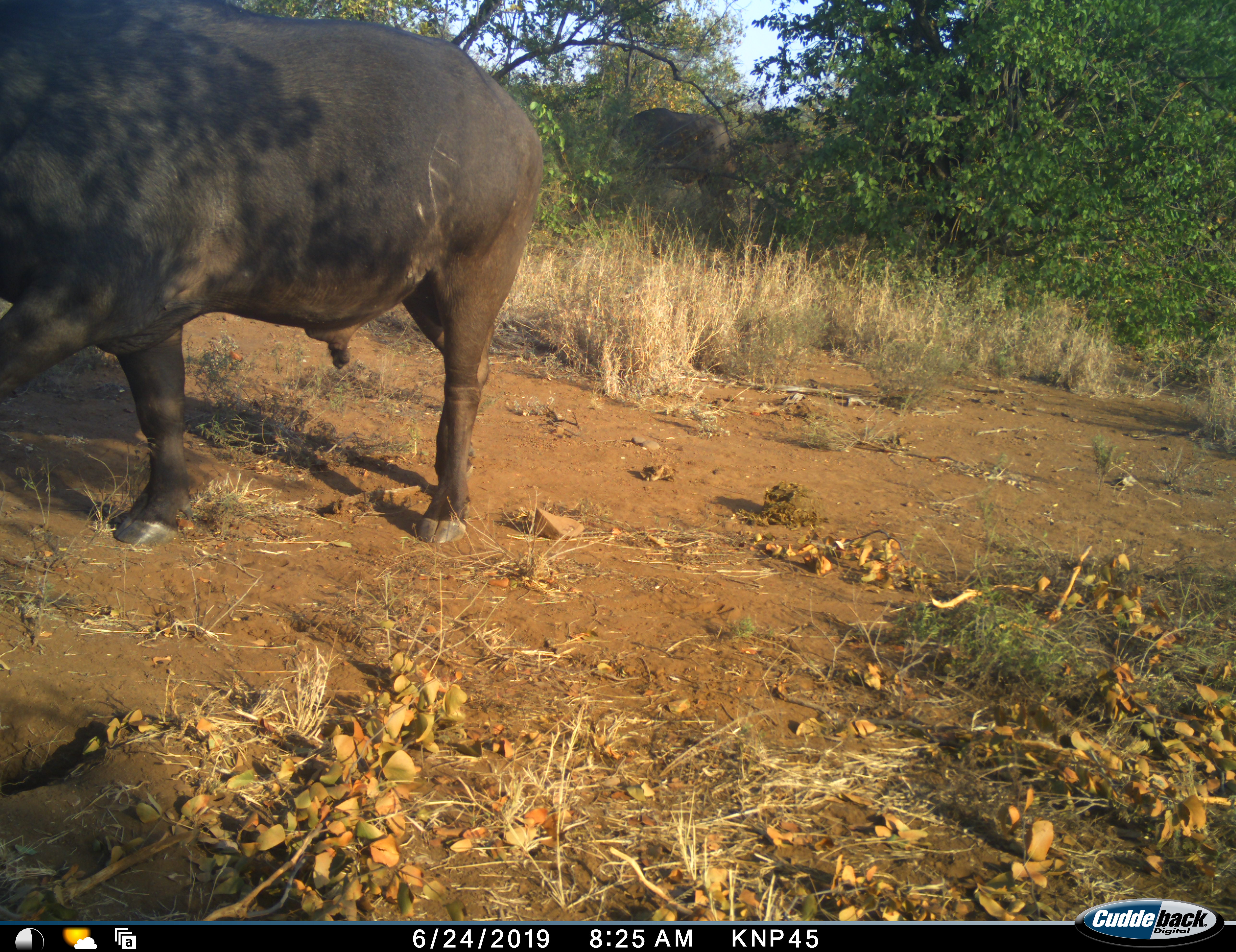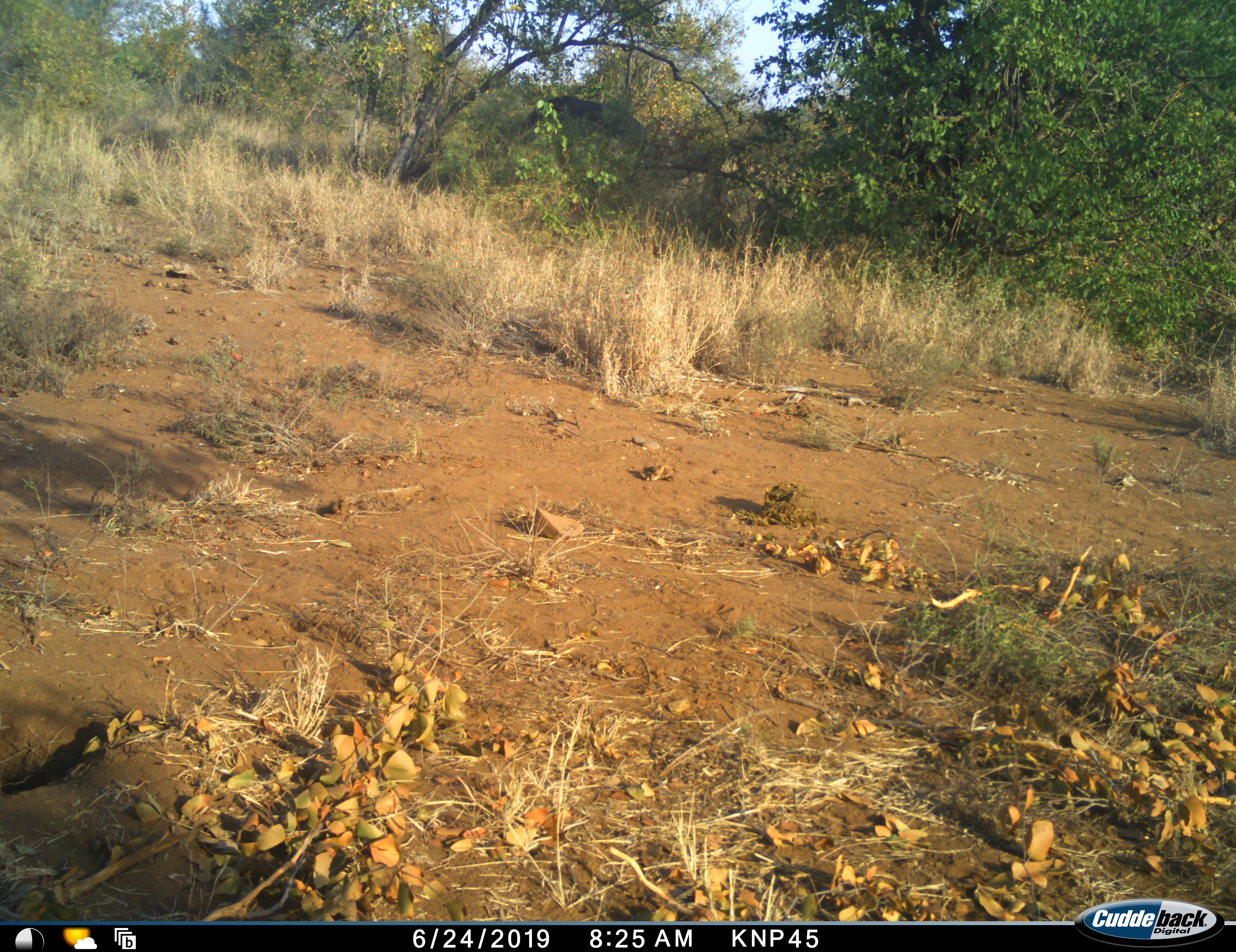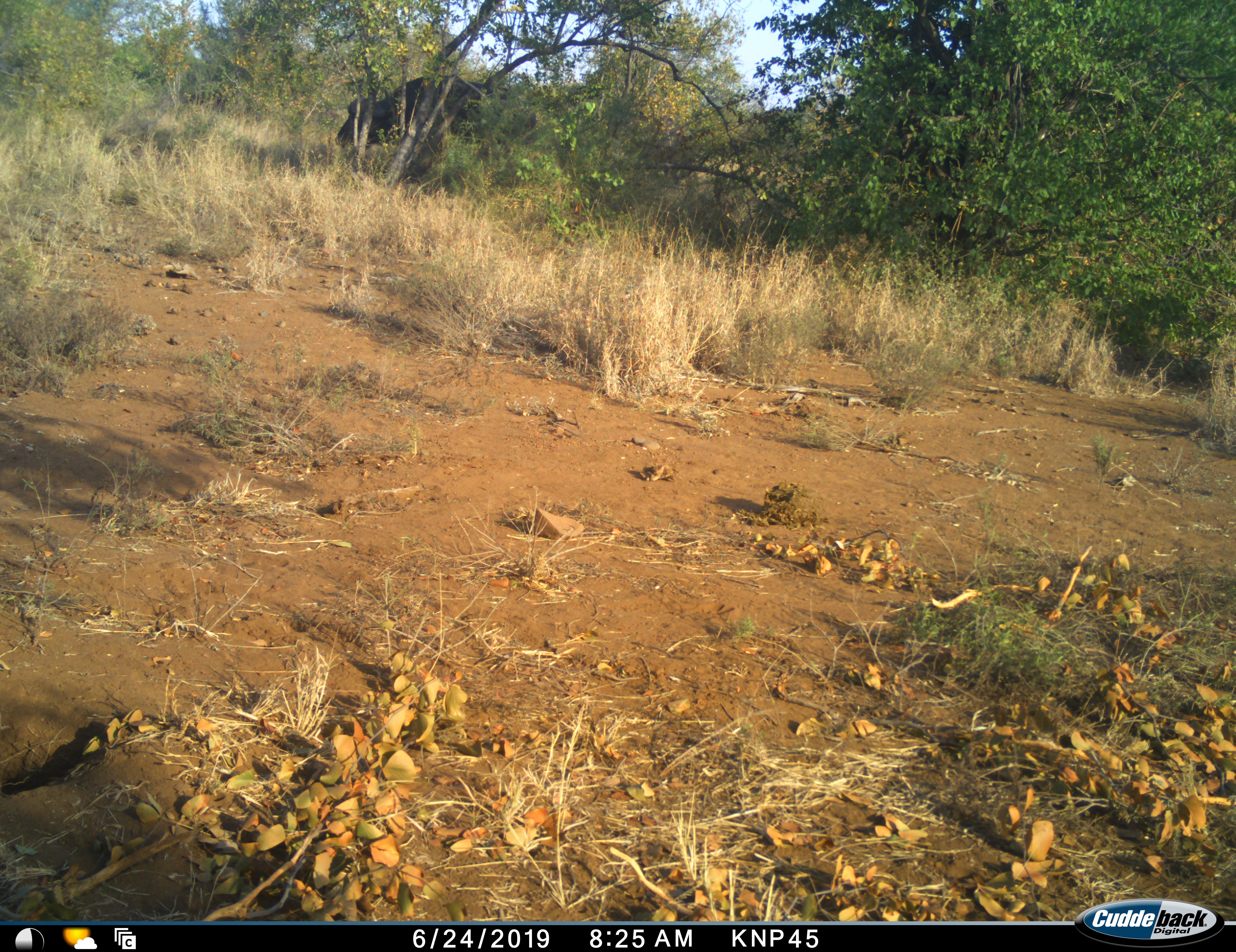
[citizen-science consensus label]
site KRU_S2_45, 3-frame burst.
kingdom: Animalia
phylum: Chordata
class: Mammalia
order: Artiodactyla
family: Bovidae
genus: Syncerus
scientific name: Syncerus caffer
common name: african buffalo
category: buffalo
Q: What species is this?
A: Buffalo (african buffalo) (Syncerus caffer).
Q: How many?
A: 2.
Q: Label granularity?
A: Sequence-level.